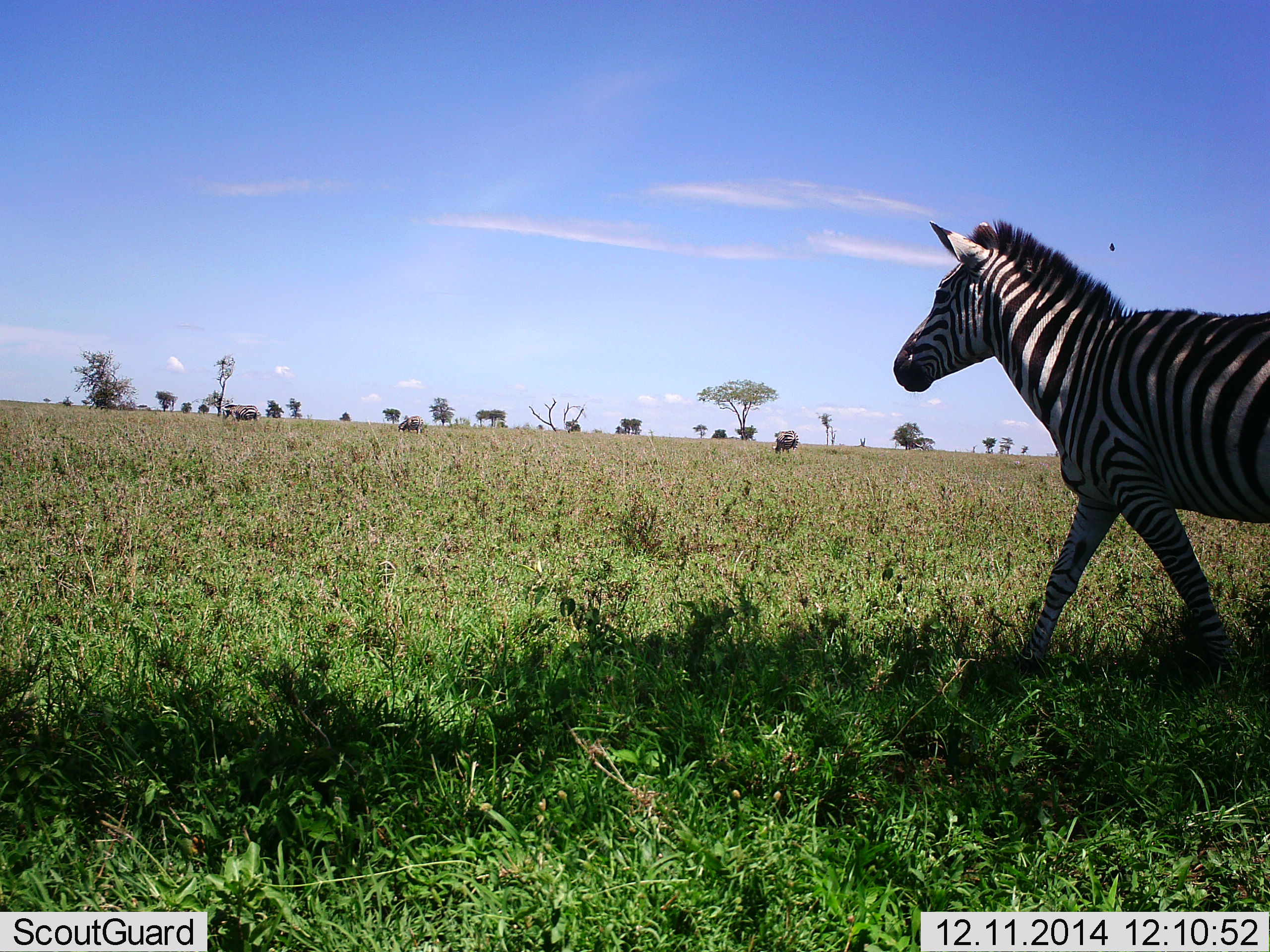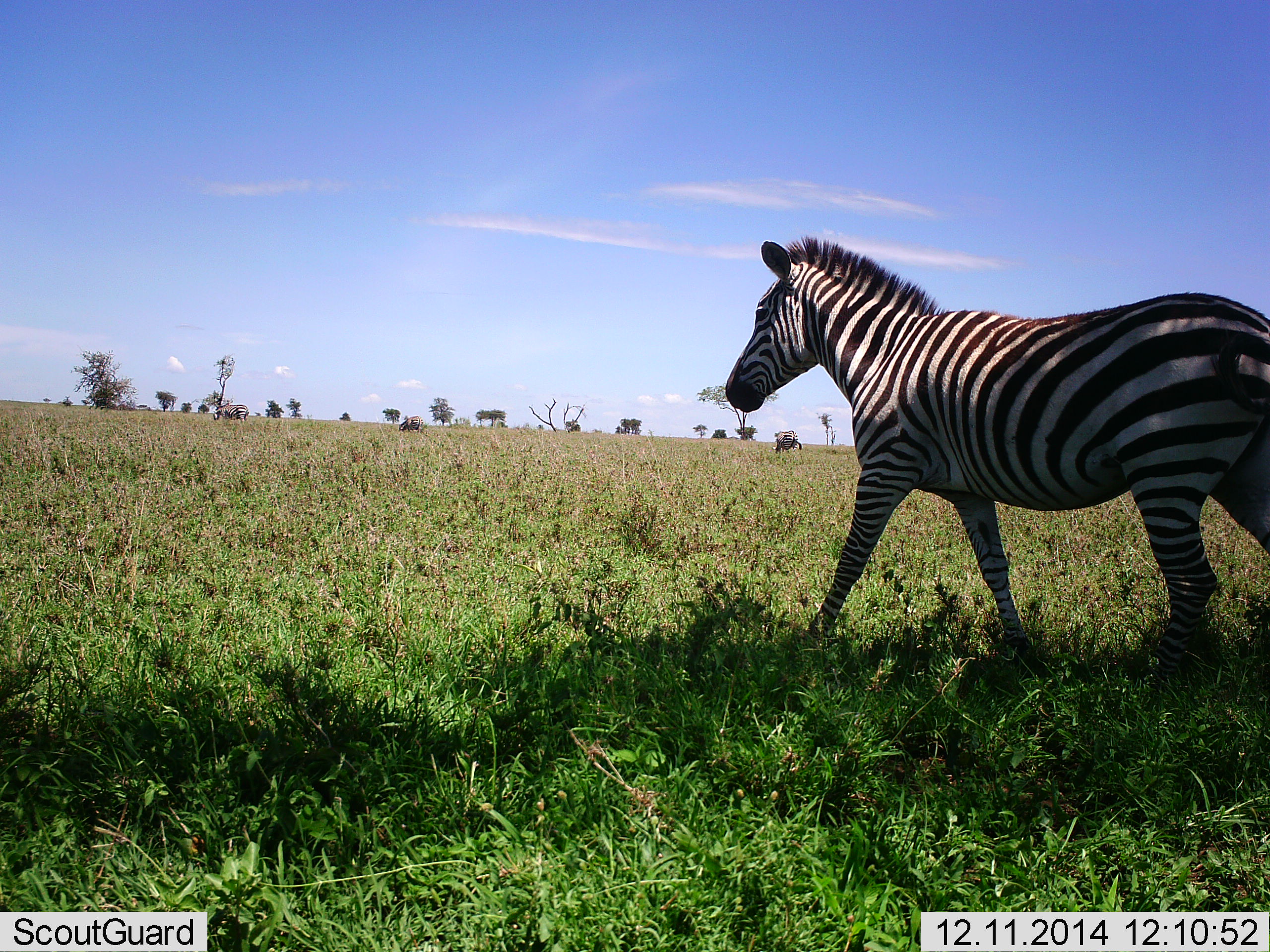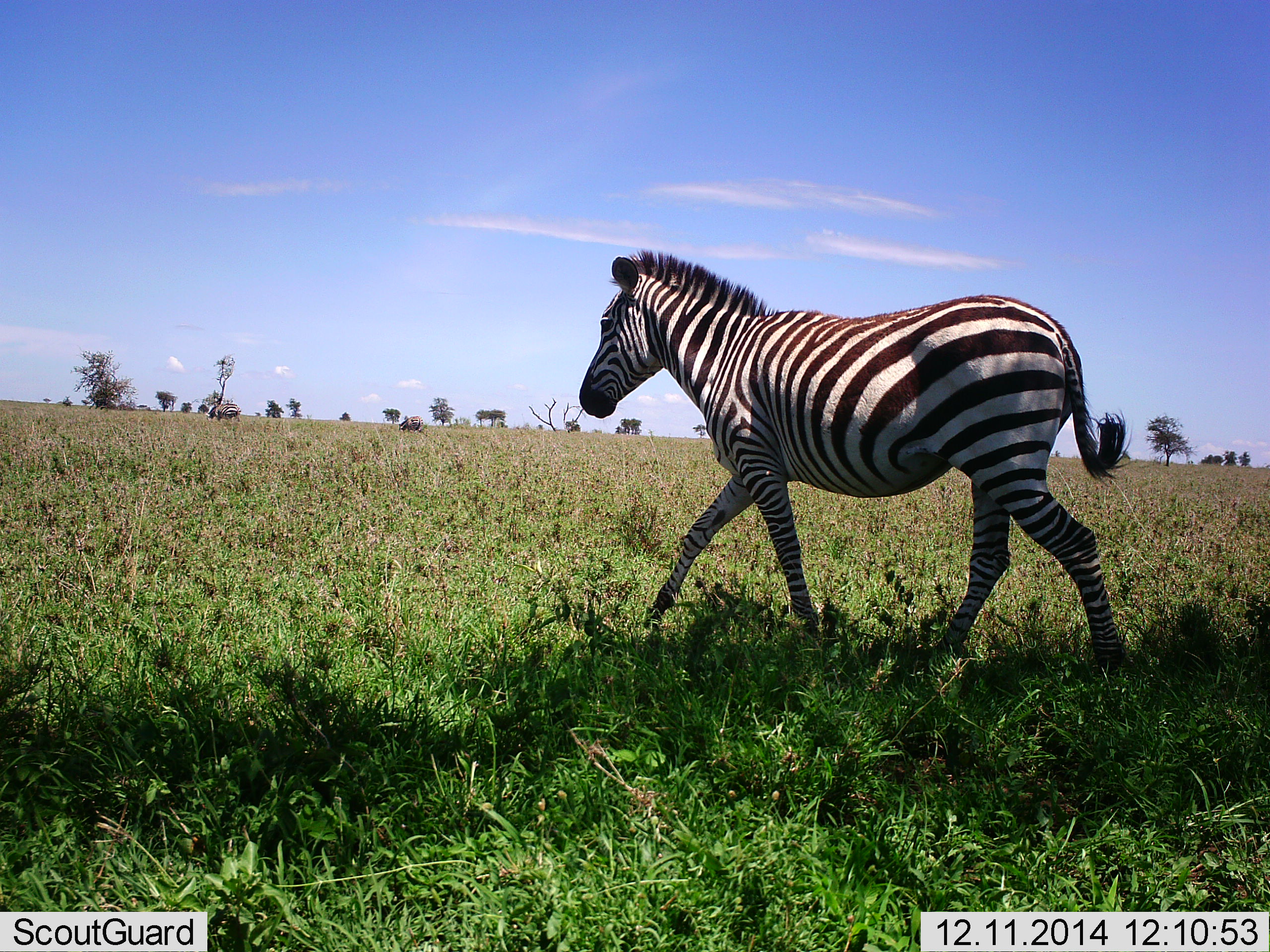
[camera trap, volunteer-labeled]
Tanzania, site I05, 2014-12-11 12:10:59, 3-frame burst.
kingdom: Animalia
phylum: Chordata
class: Mammalia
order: Perissodactyla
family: Equidae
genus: Equus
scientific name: Equus quagga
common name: plains zebra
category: zebra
Zebra (plains zebra) (Equus quagga), count 1. Behavior (volunteer vote fractions): standing 0%, resting 0%, moving 100%, interacting 0%. Young present (vote fraction): 0%. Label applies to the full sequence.